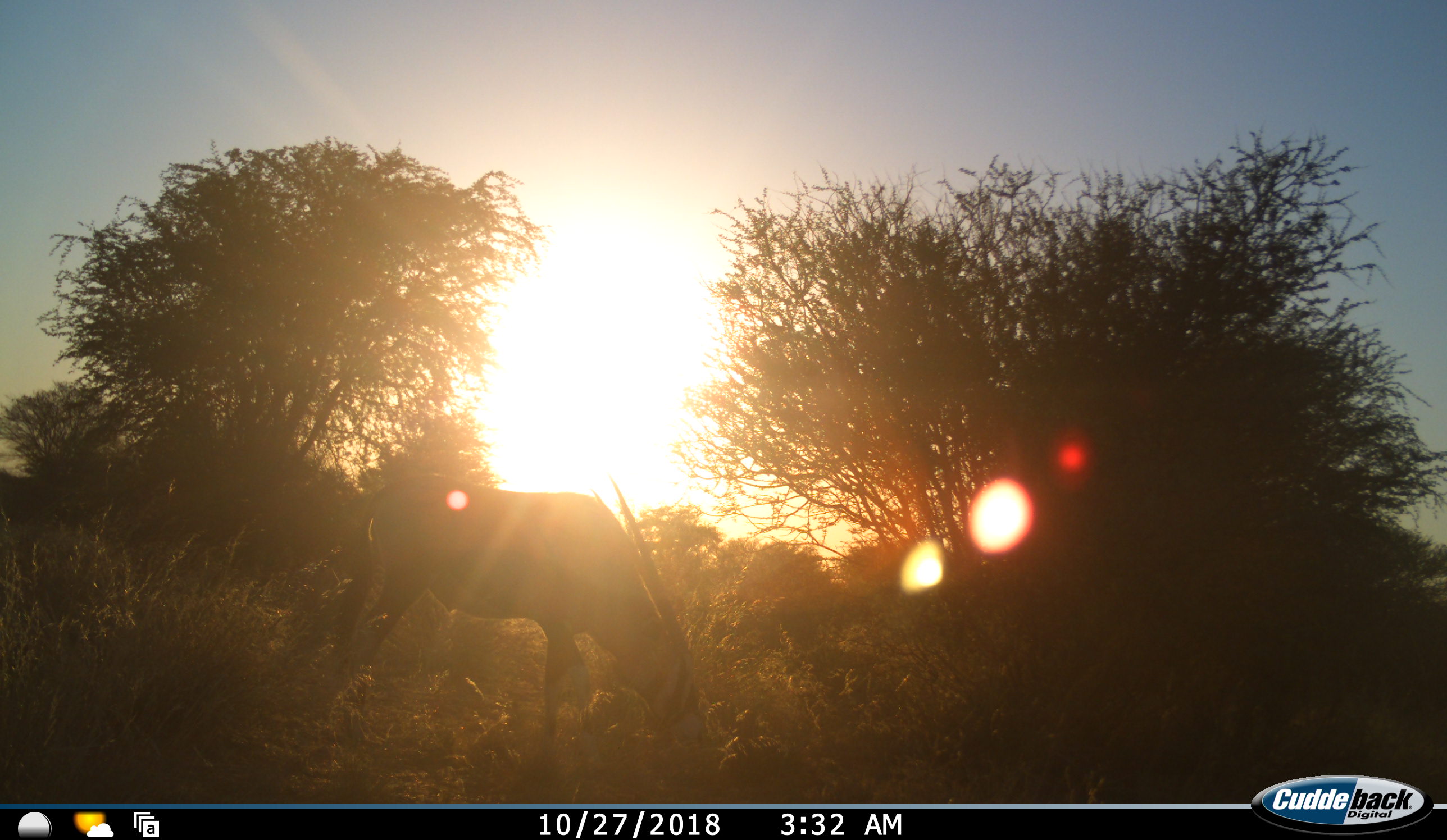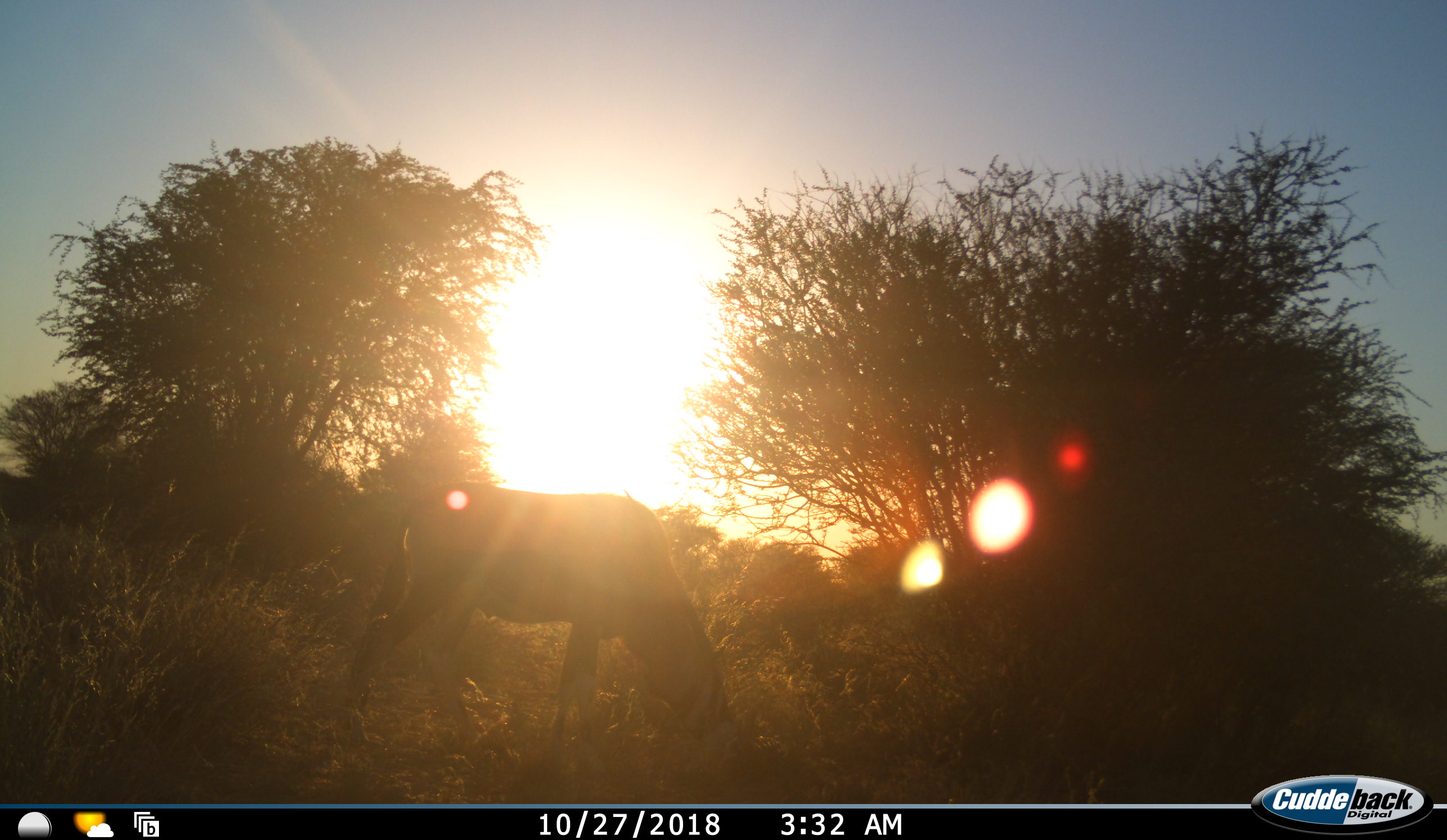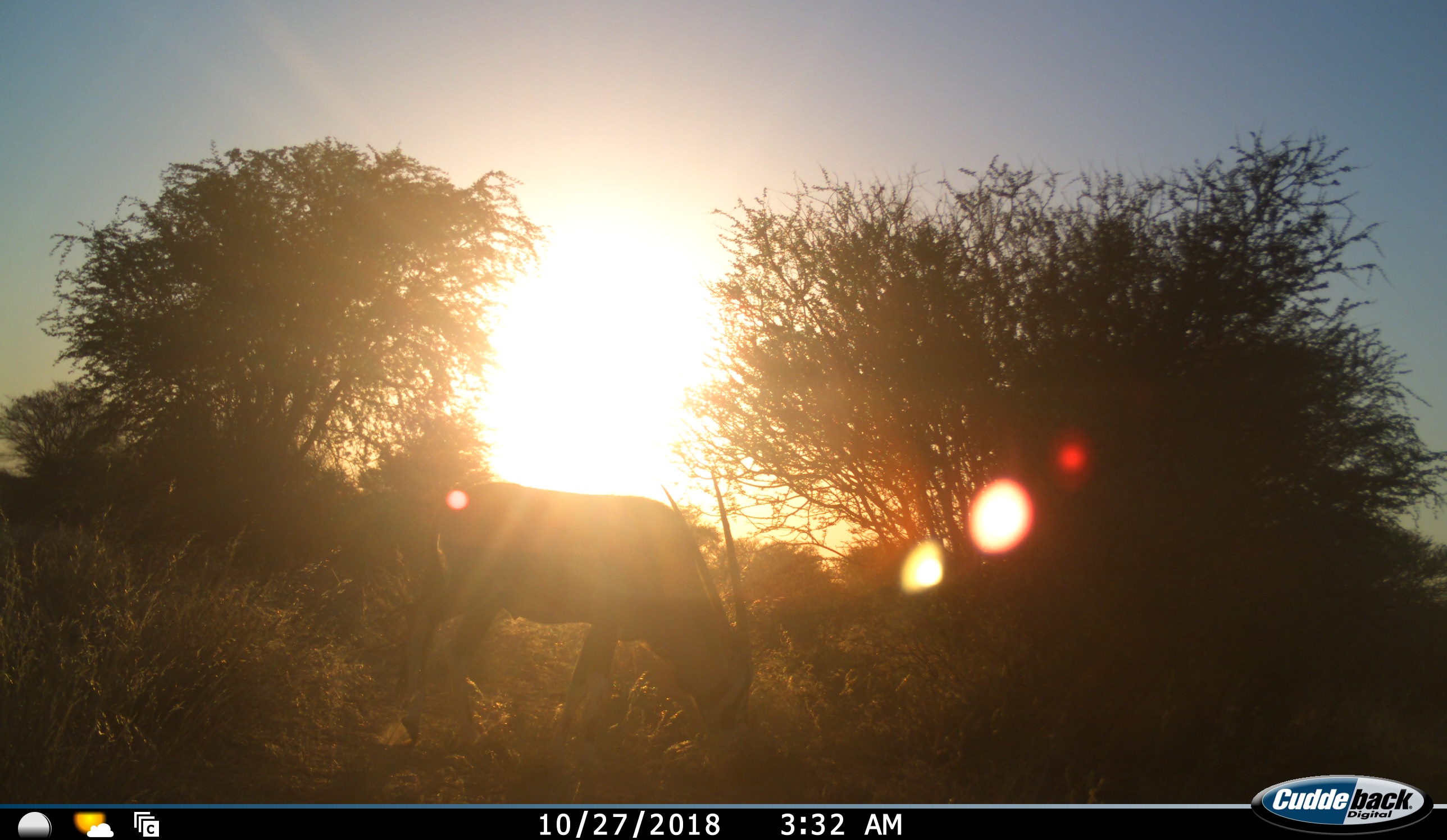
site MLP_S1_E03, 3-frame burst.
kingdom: Animalia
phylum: Chordata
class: Mammalia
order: Artiodactyla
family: Bovidae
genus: Oryx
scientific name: Oryx gazella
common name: gemsbok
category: oryx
Oryx (gemsbok) (Oryx gazella), count 1. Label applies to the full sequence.